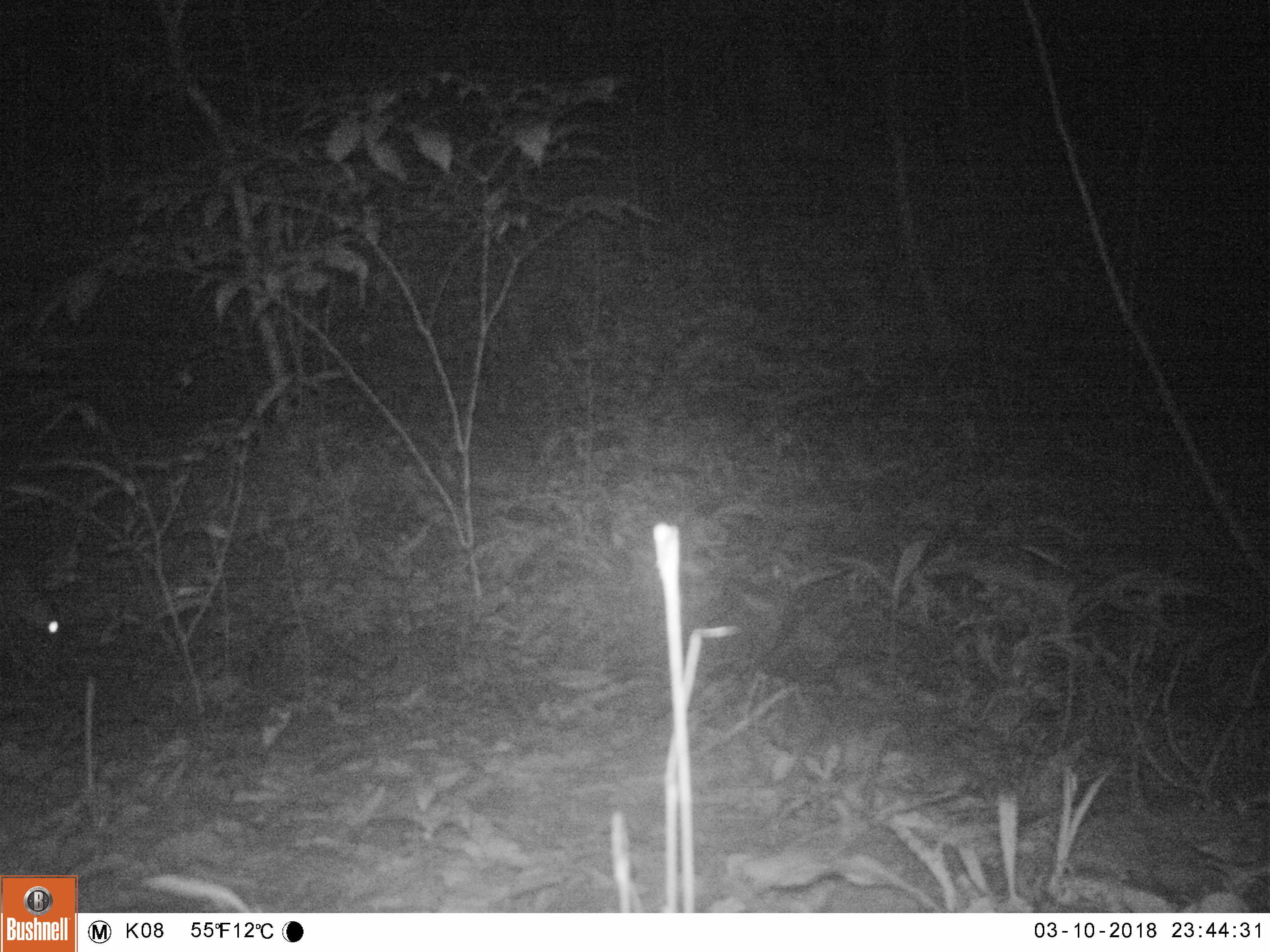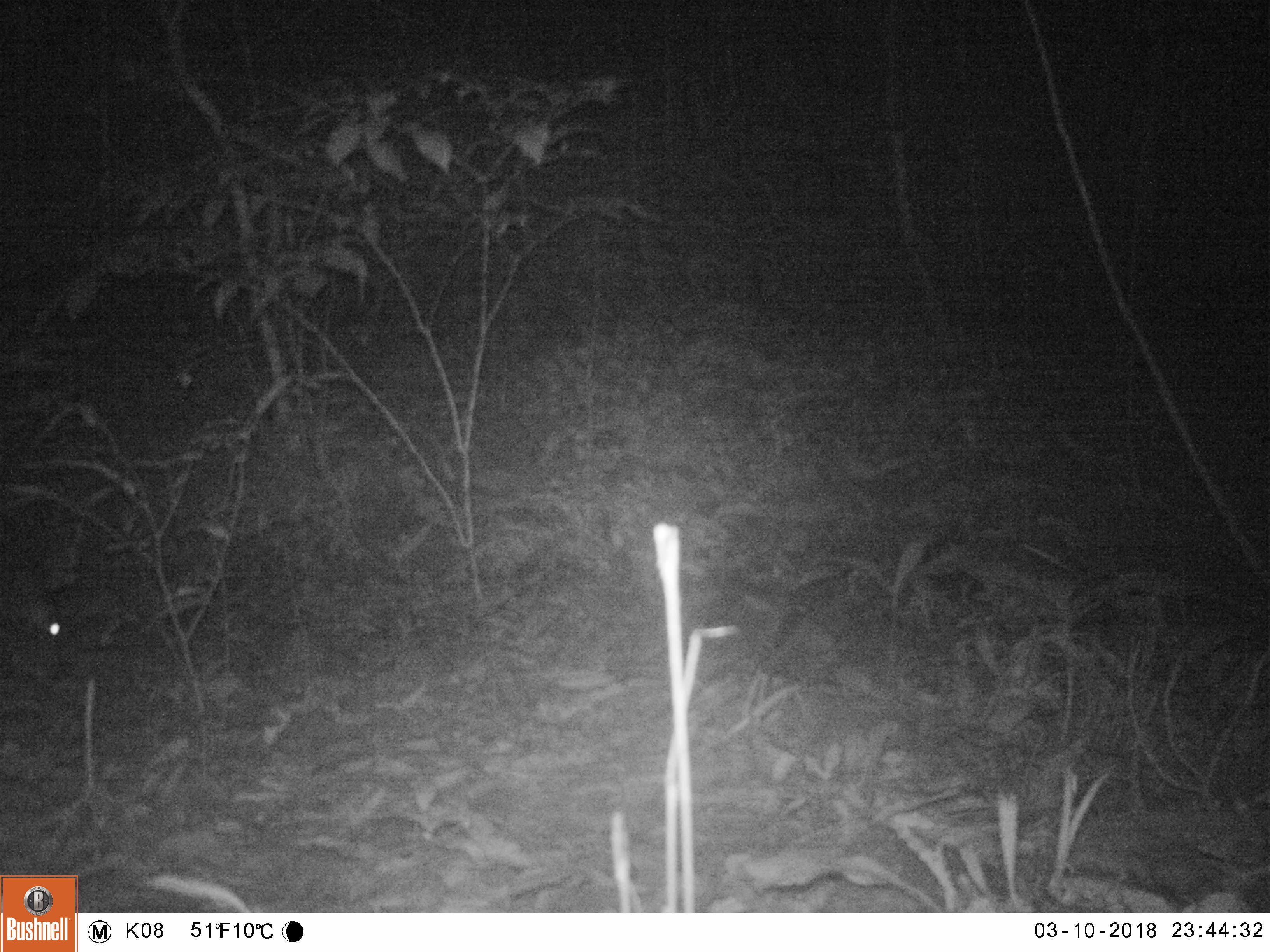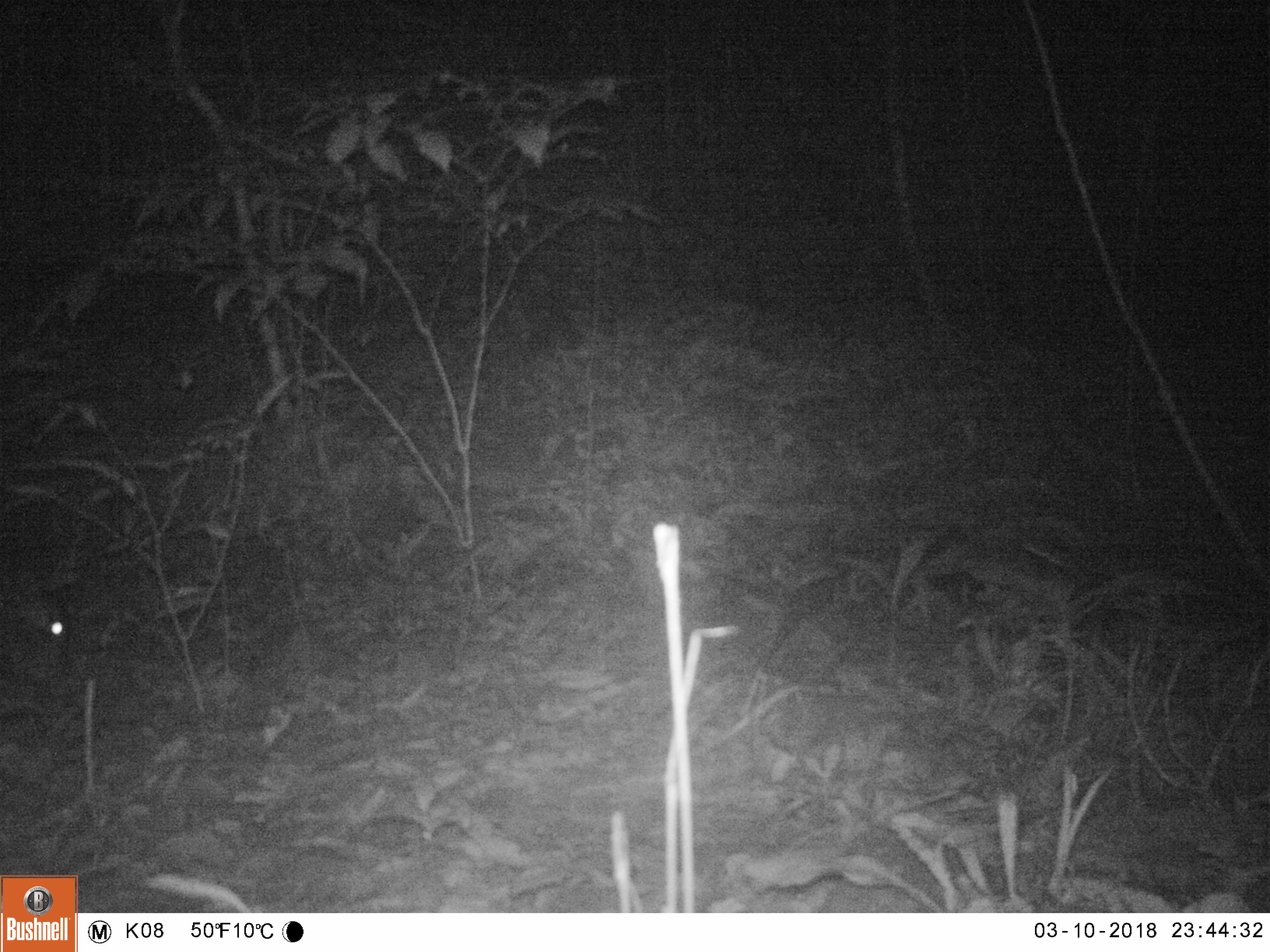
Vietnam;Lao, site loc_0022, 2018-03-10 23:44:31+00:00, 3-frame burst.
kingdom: Animalia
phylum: Chordata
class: Mammalia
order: Artiodactyla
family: Cervidae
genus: Muntiacus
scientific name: Muntiacus vuquangensis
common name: large-antlered muntjac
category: large antlered muntjac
Large antlered muntjac (large-antlered muntjac) (Muntiacus vuquangensis). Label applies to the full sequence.